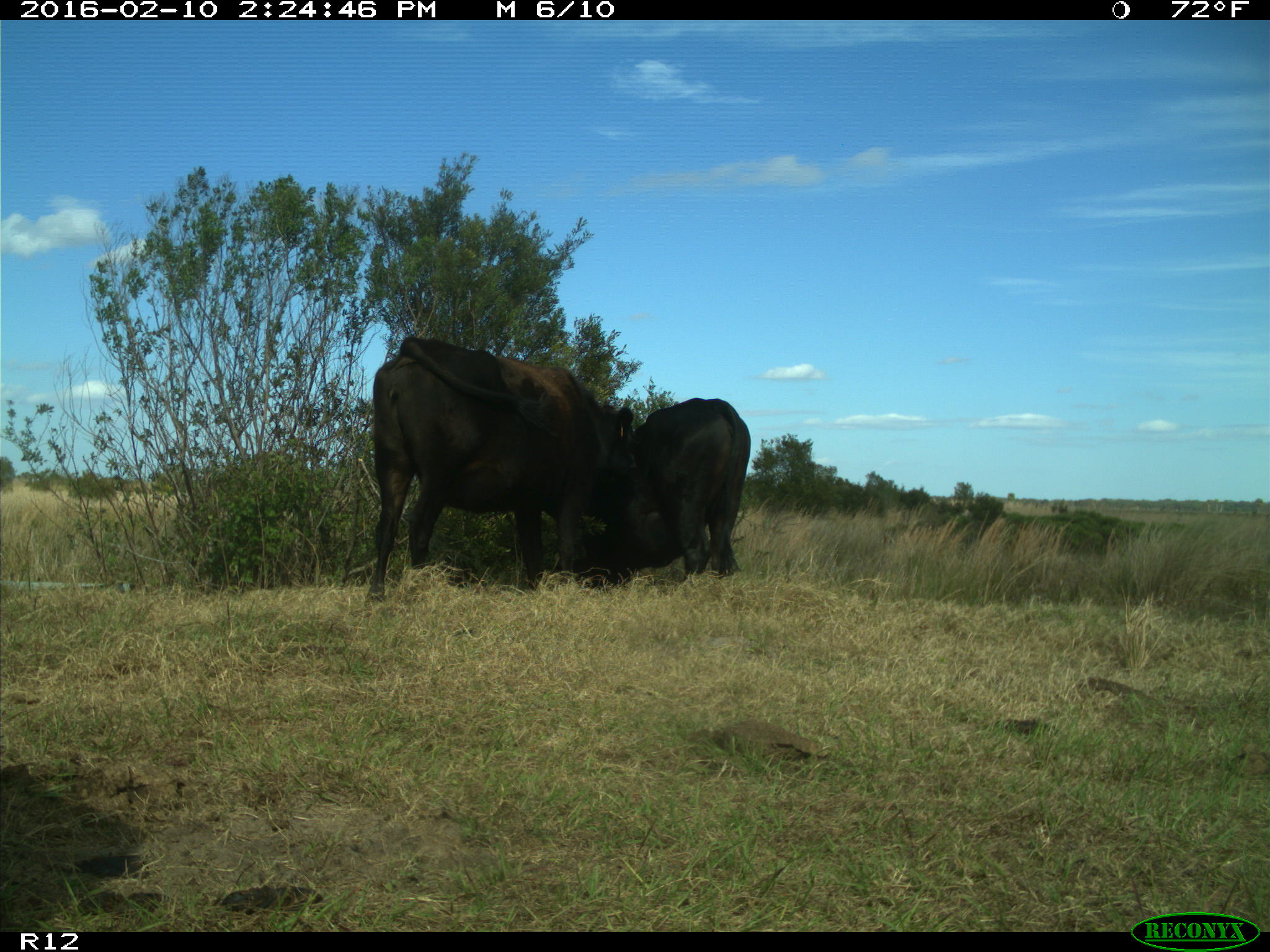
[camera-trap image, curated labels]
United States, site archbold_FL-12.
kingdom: Animalia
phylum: Chordata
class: Mammalia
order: Artiodactyla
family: Bovidae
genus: Bos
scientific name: Bos taurus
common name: domestic cow